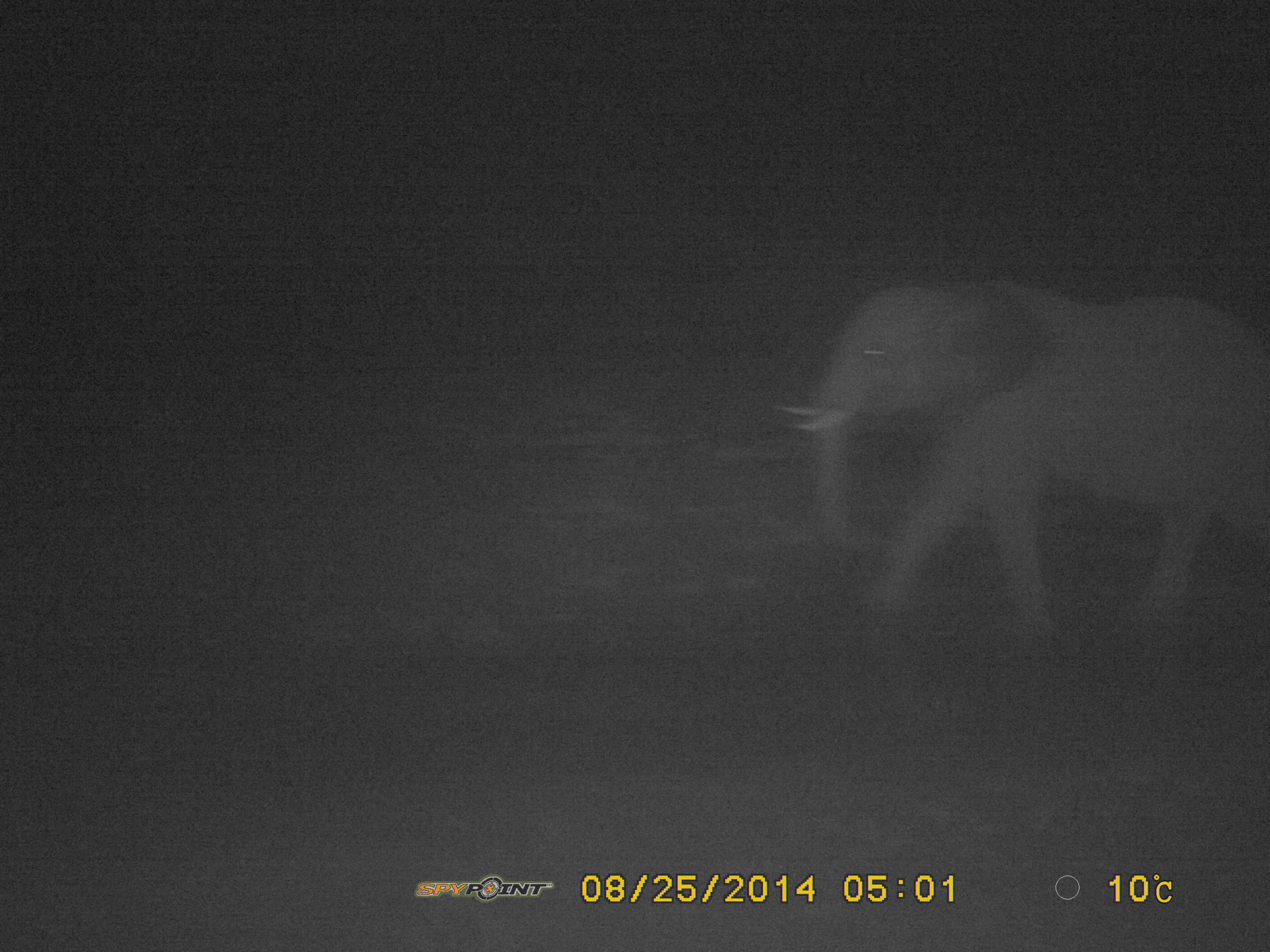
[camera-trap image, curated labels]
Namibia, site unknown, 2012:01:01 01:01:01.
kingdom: Animalia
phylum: Chordata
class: Mammalia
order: Proboscidea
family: Elephantidae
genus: Loxodonta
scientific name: Loxodonta africana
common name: african elephant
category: loxodanta africana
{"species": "loxodanta africana (african elephant) (Loxodonta africana)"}